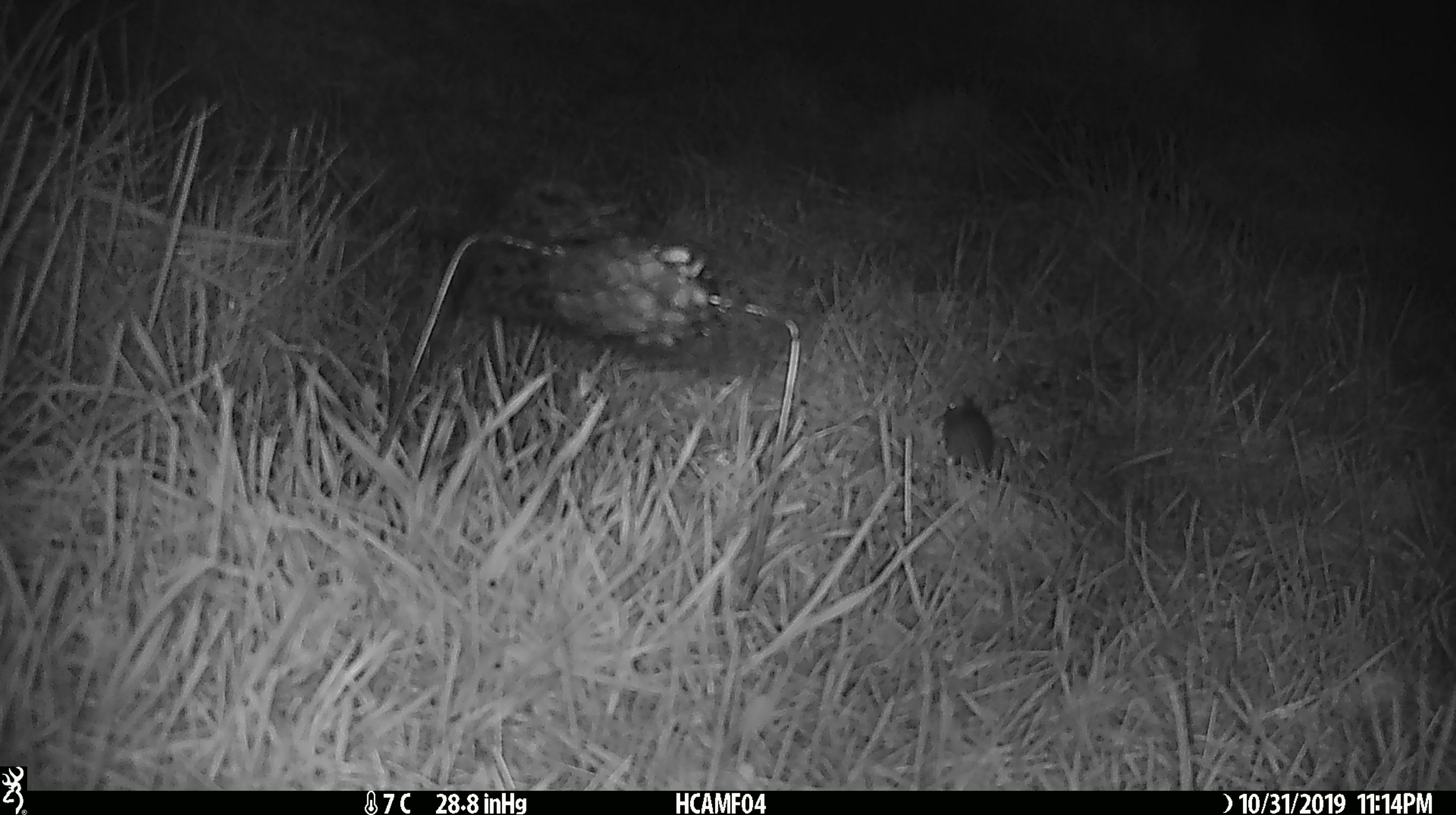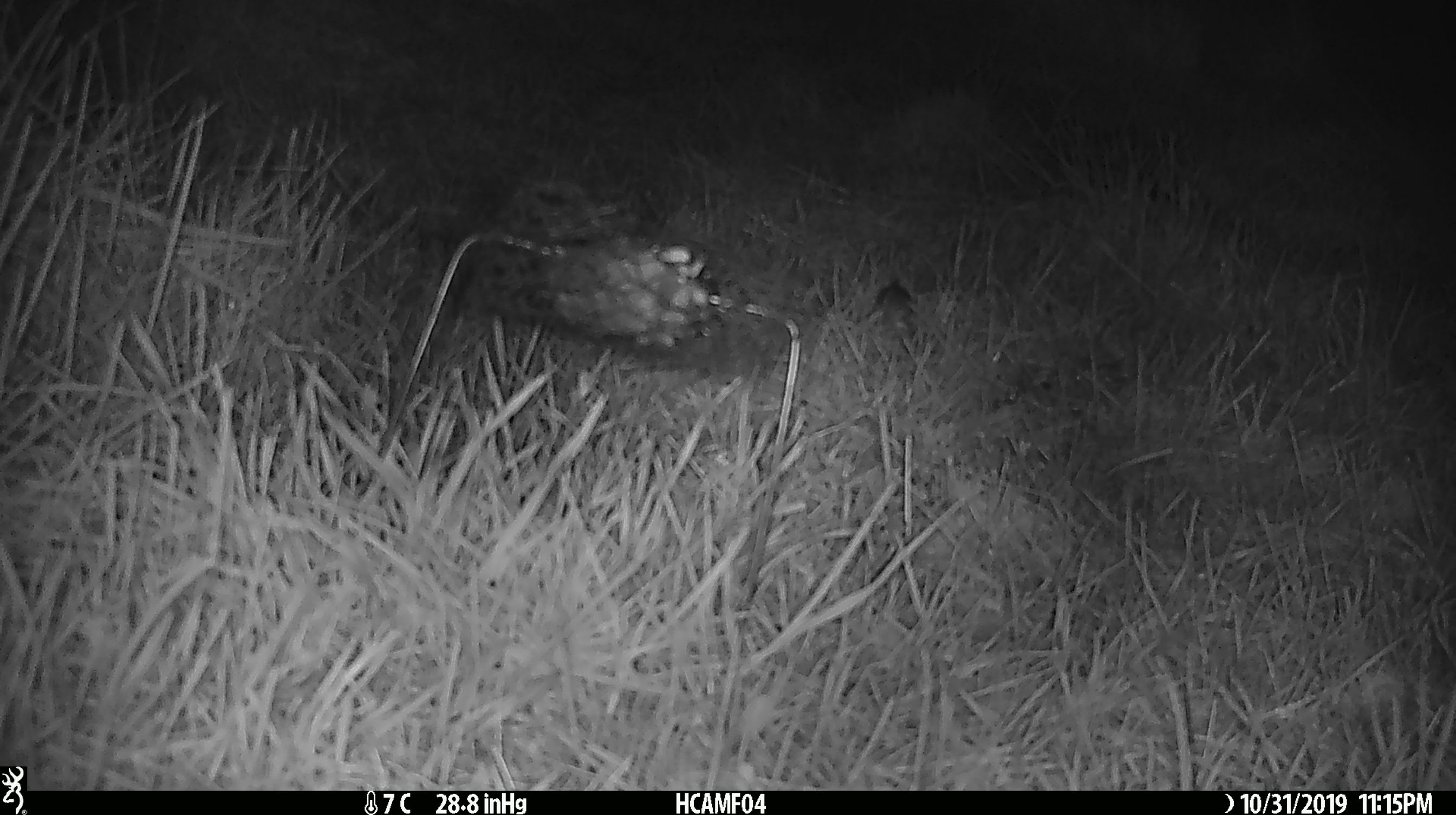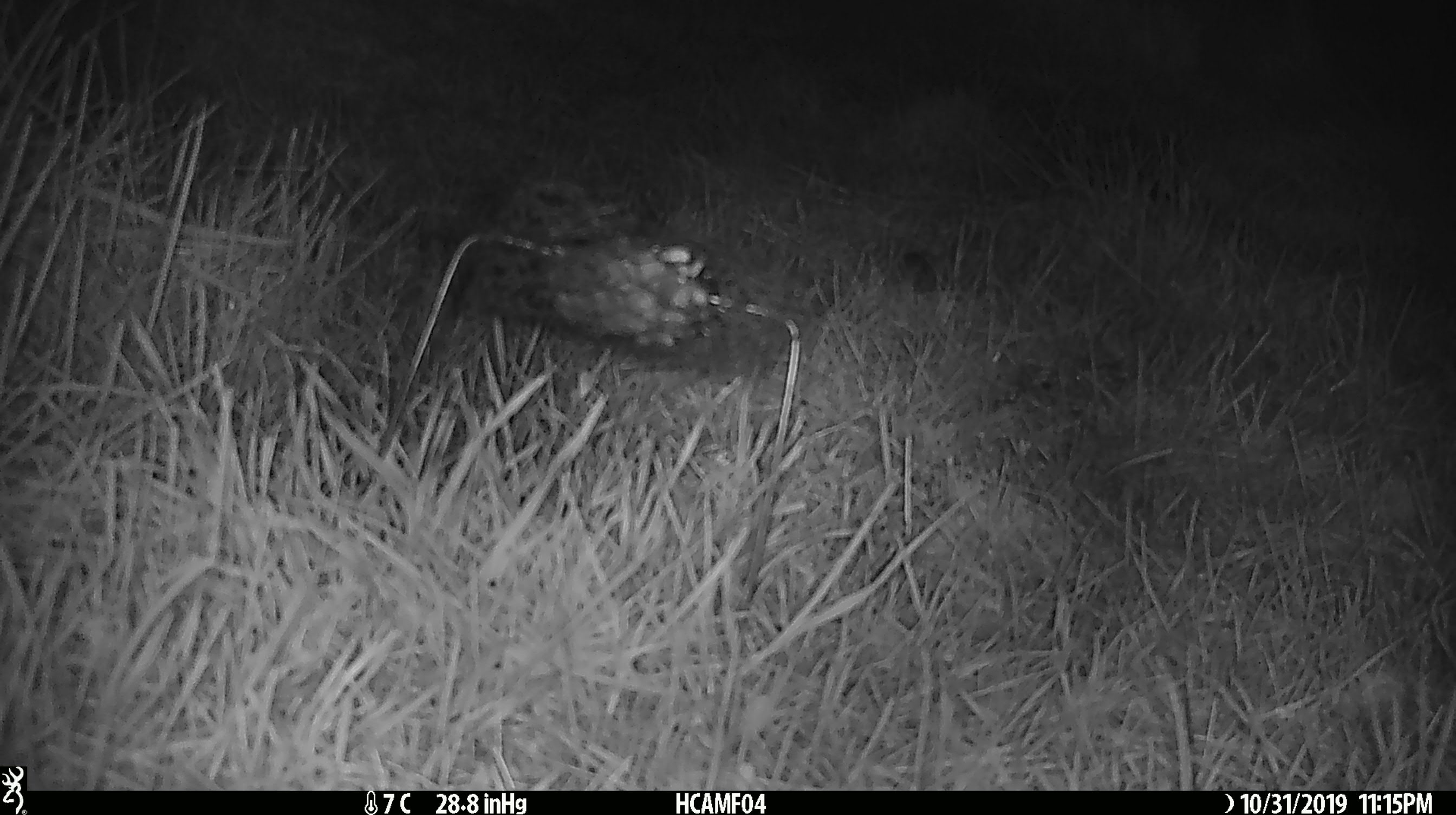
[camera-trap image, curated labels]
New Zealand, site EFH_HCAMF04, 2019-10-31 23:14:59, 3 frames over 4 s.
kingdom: Animalia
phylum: Chordata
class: Mammalia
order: Rodentia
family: Muridae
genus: Mus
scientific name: Mus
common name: mouse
Mouse (Mus).